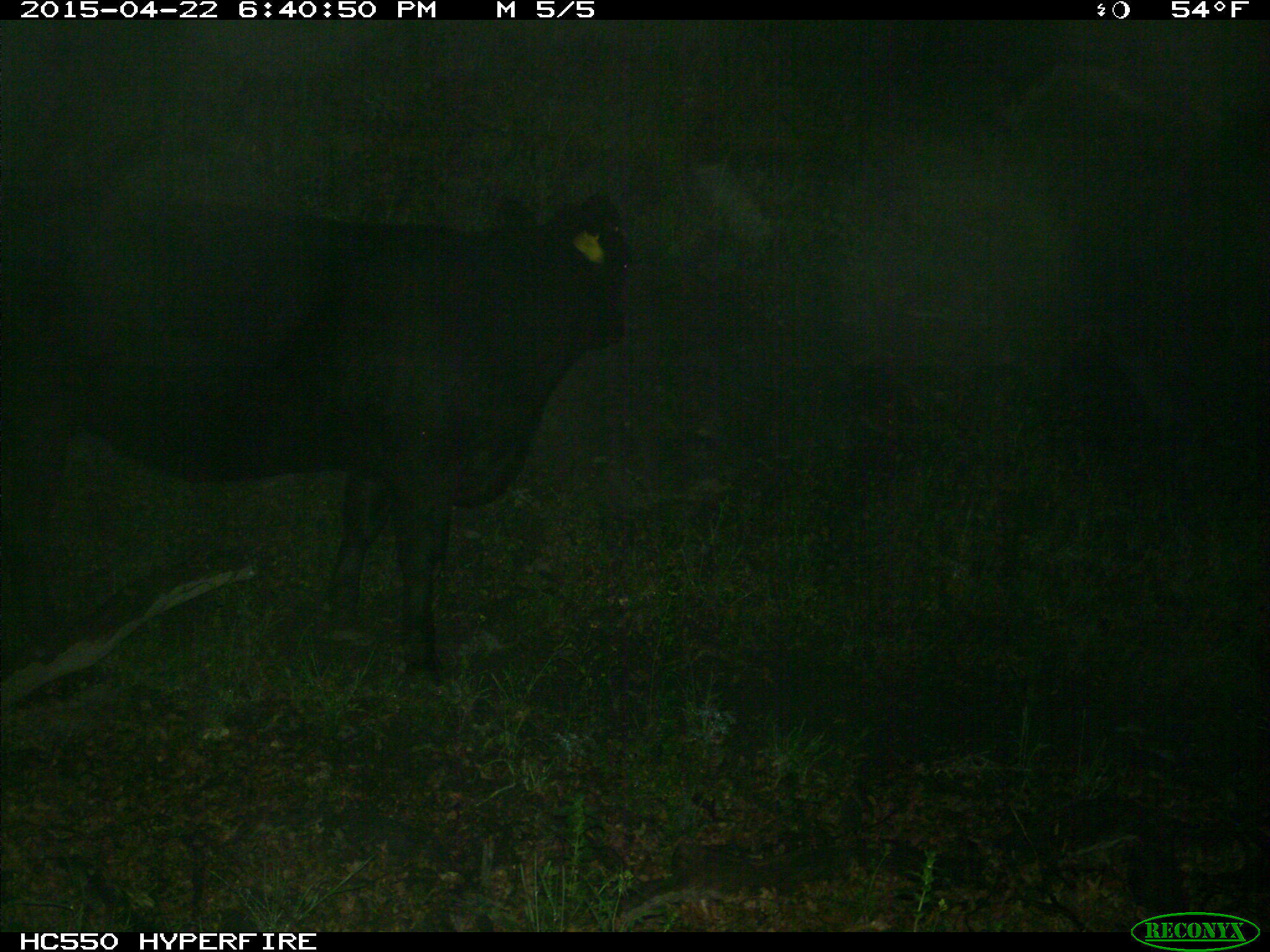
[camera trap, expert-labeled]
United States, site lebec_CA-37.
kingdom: Animalia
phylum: Chordata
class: Mammalia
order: Artiodactyla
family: Bovidae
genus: Bos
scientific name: Bos taurus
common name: domestic cow